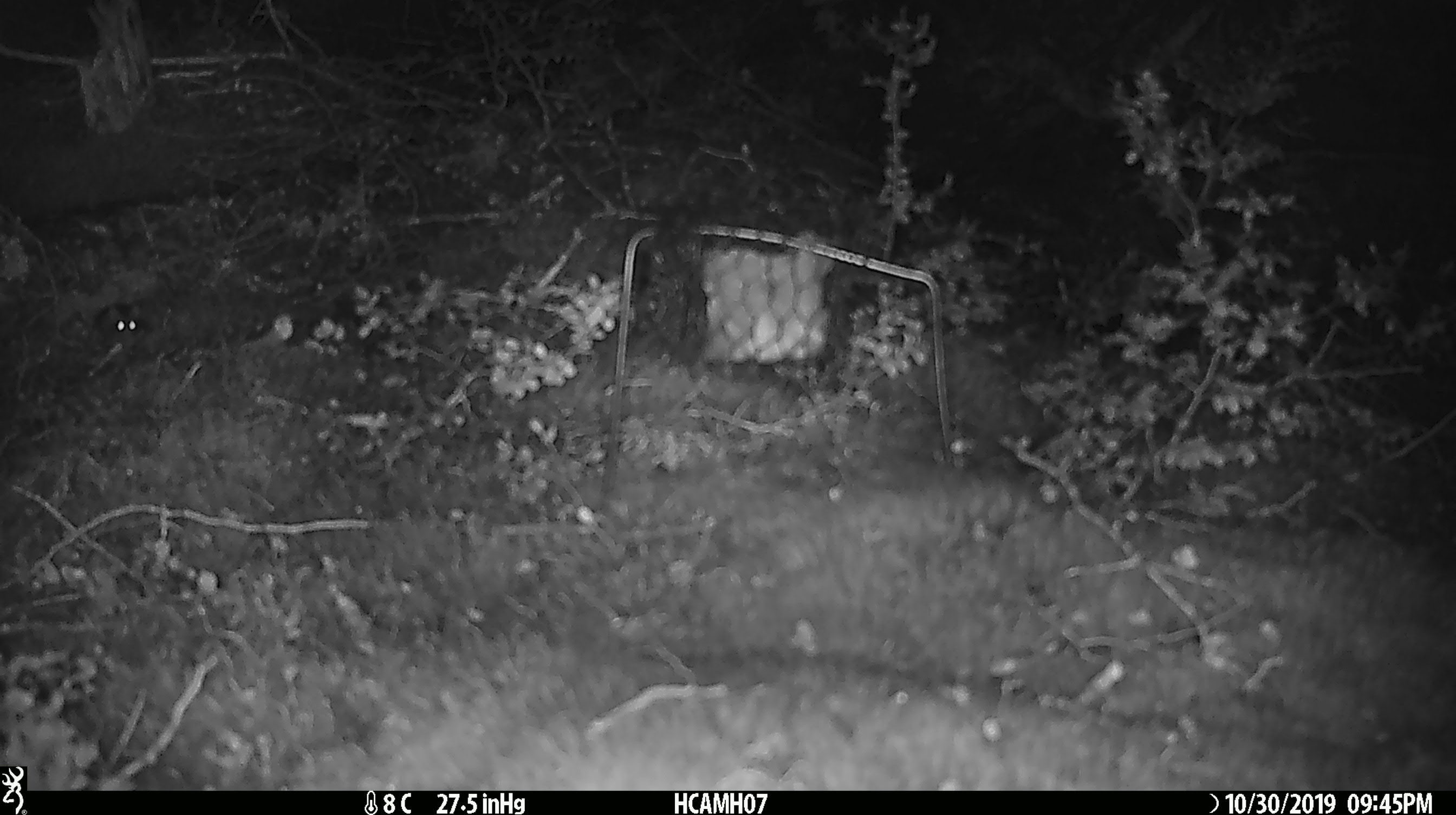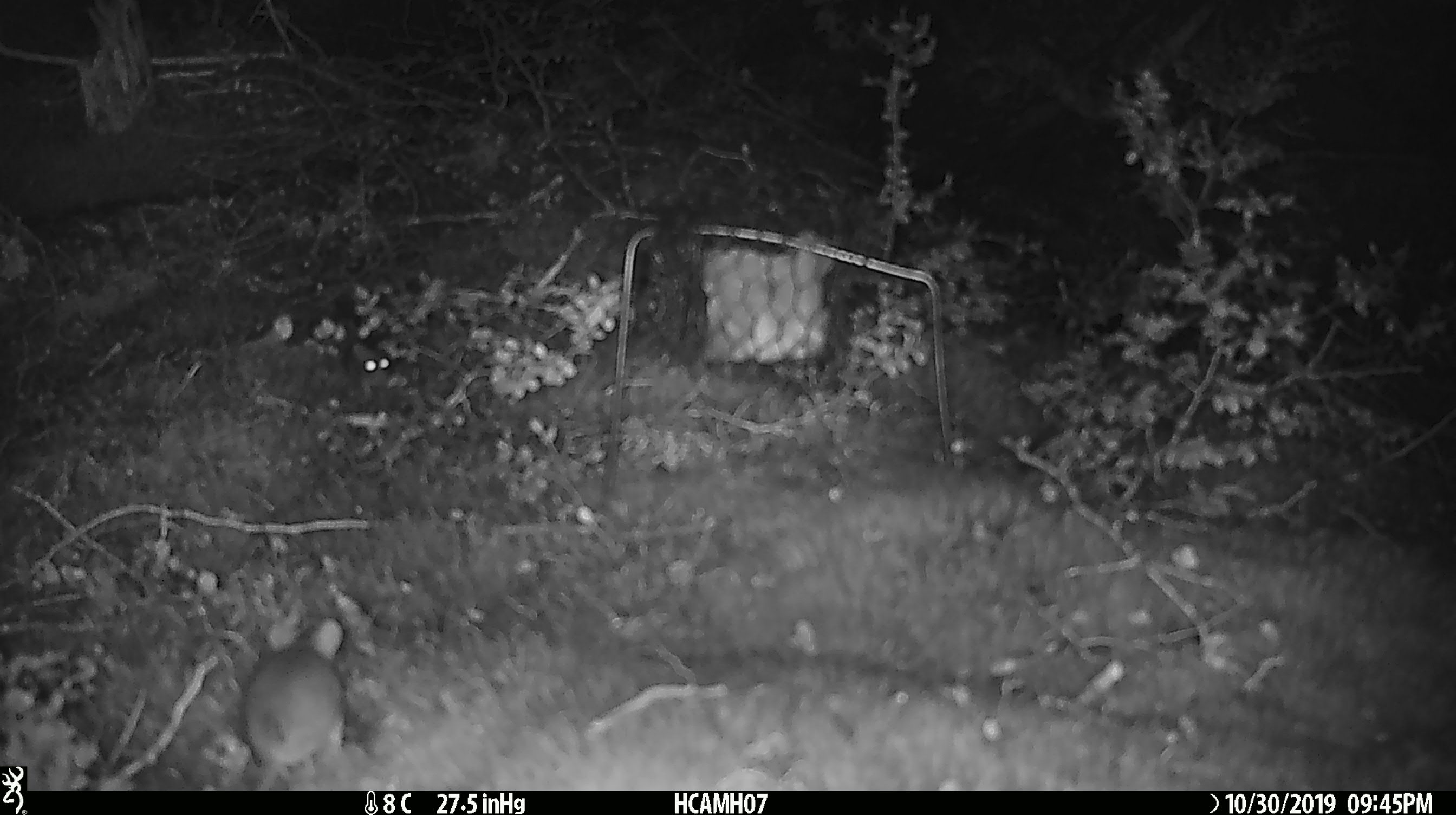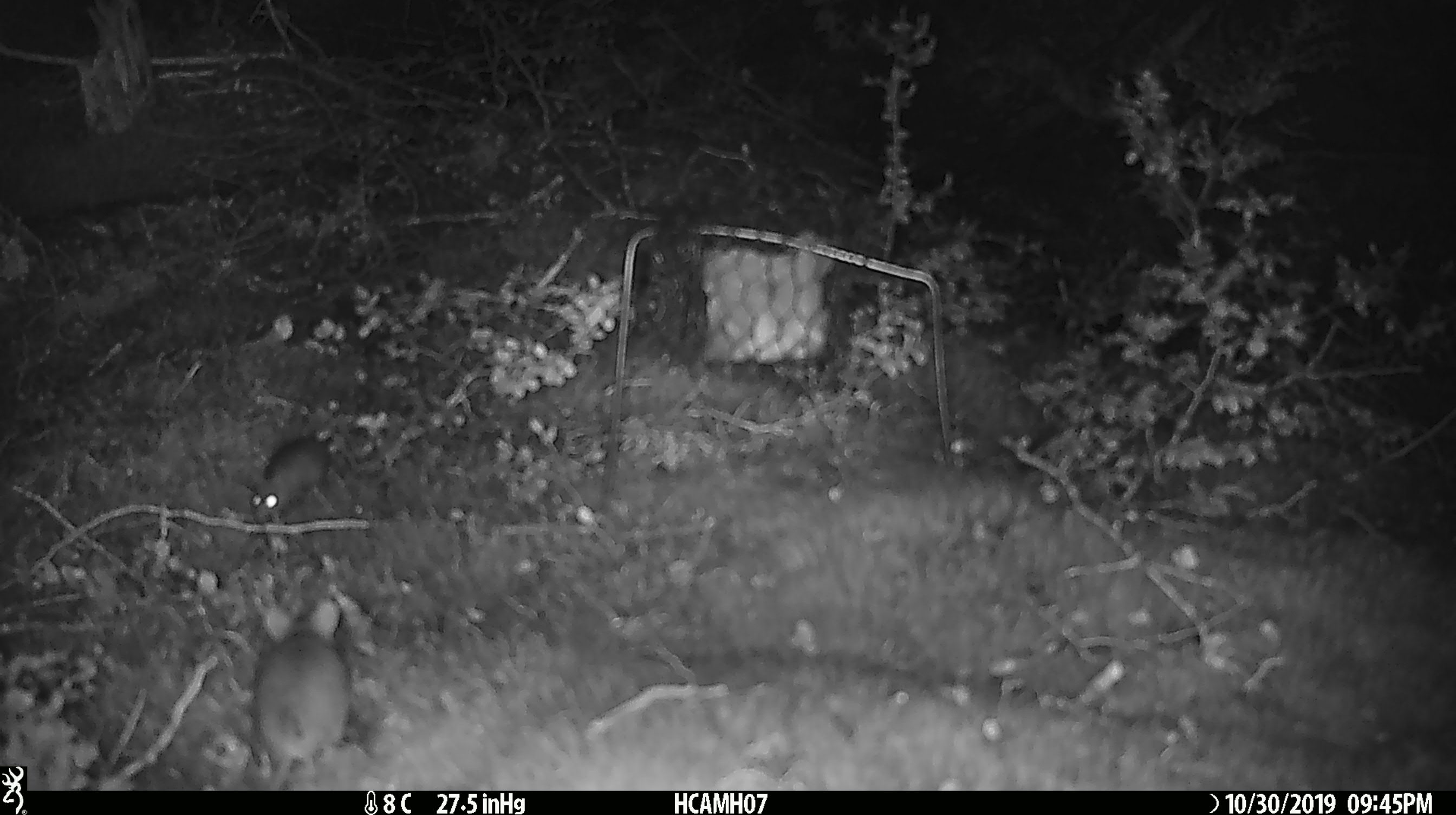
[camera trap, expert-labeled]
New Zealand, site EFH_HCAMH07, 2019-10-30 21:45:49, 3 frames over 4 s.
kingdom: Animalia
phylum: Chordata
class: Mammalia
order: Rodentia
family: Muridae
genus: Mus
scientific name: Mus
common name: mouse